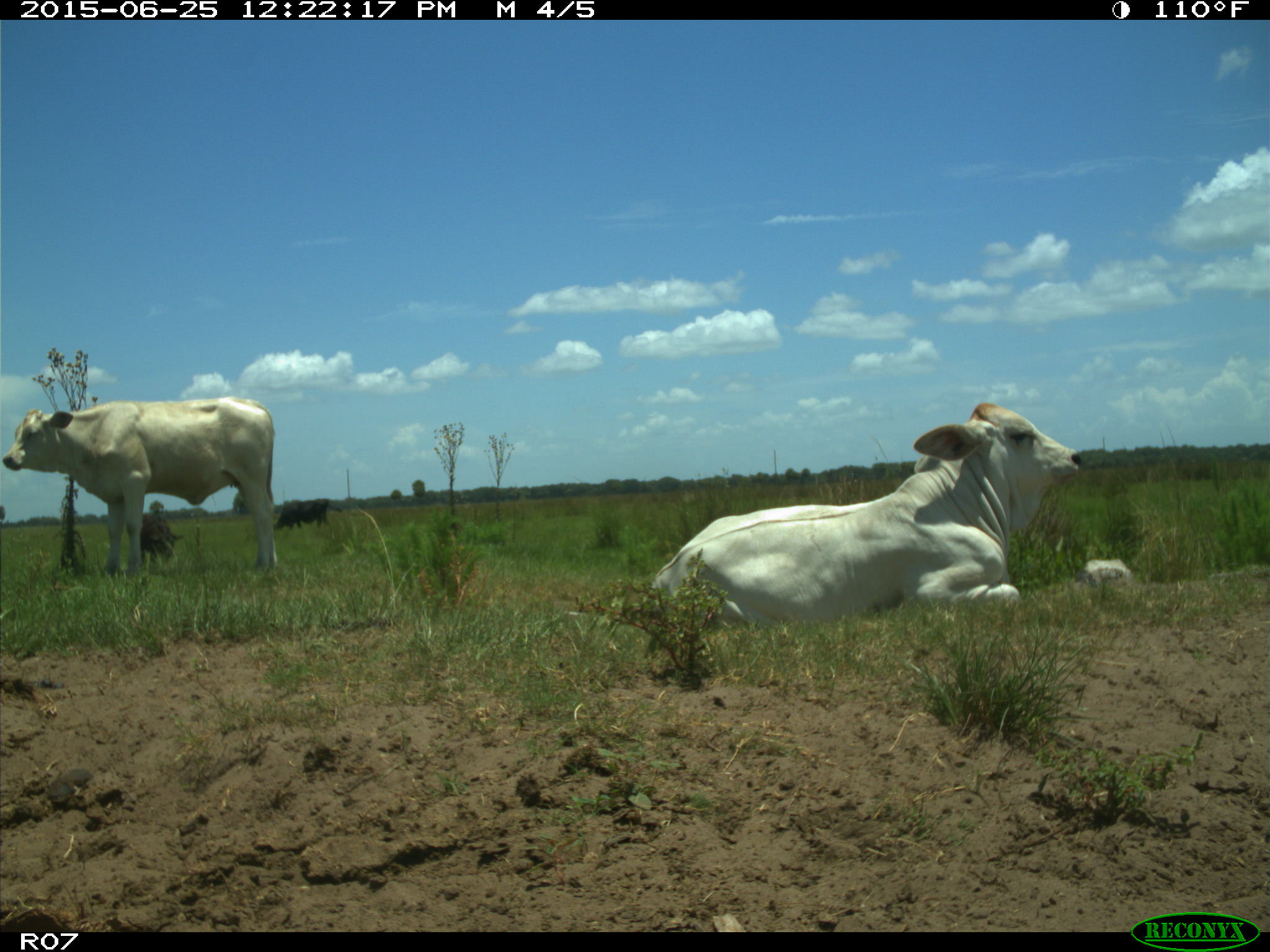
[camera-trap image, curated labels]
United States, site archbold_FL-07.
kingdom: Animalia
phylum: Chordata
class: Mammalia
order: Artiodactyla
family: Bovidae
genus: Bos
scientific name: Bos taurus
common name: domestic cow